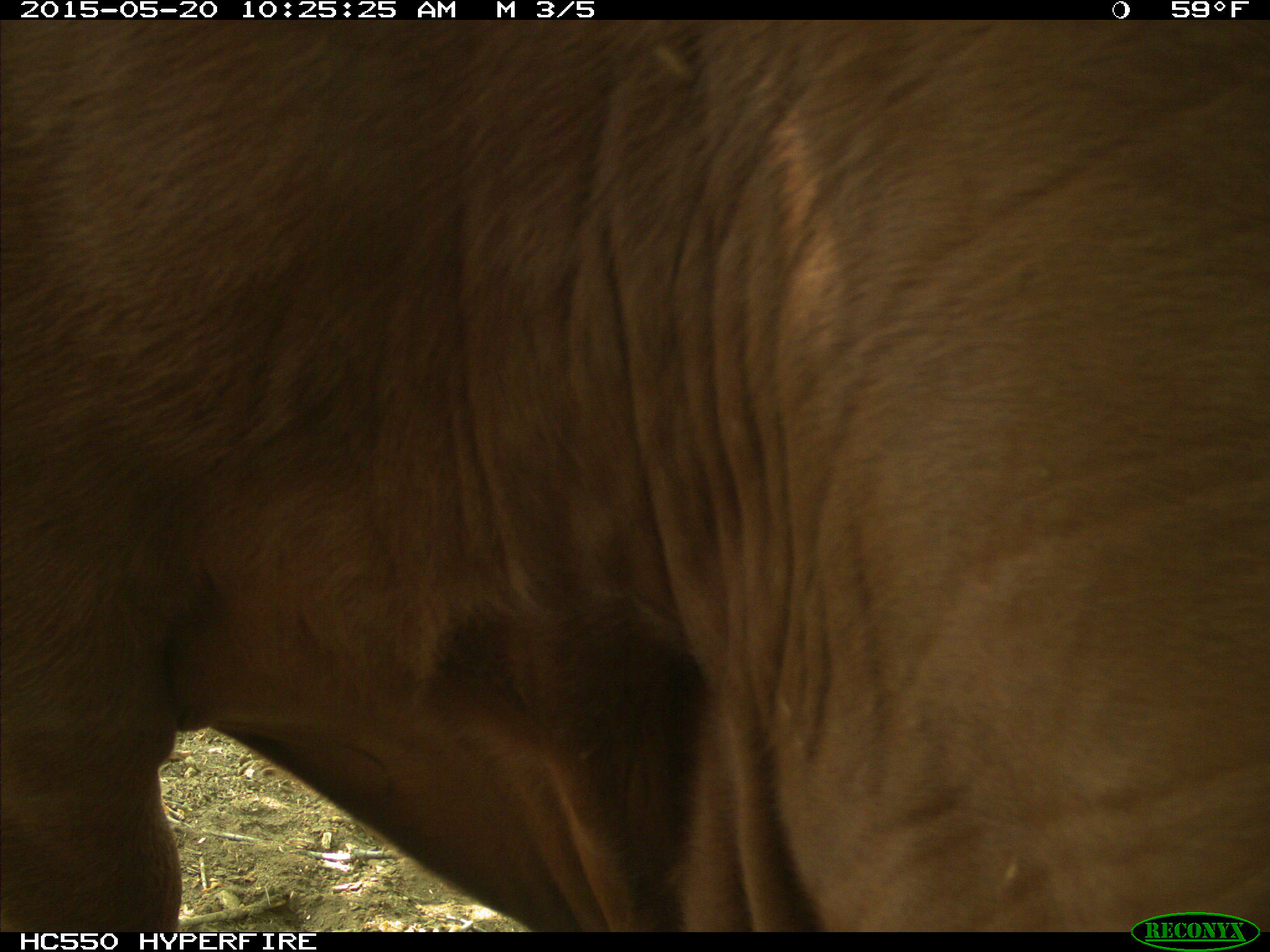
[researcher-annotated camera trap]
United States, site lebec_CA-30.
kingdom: Animalia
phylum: Chordata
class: Mammalia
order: Artiodactyla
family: Bovidae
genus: Bos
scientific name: Bos taurus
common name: domestic cow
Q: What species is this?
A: Bos taurus (domestic cow).